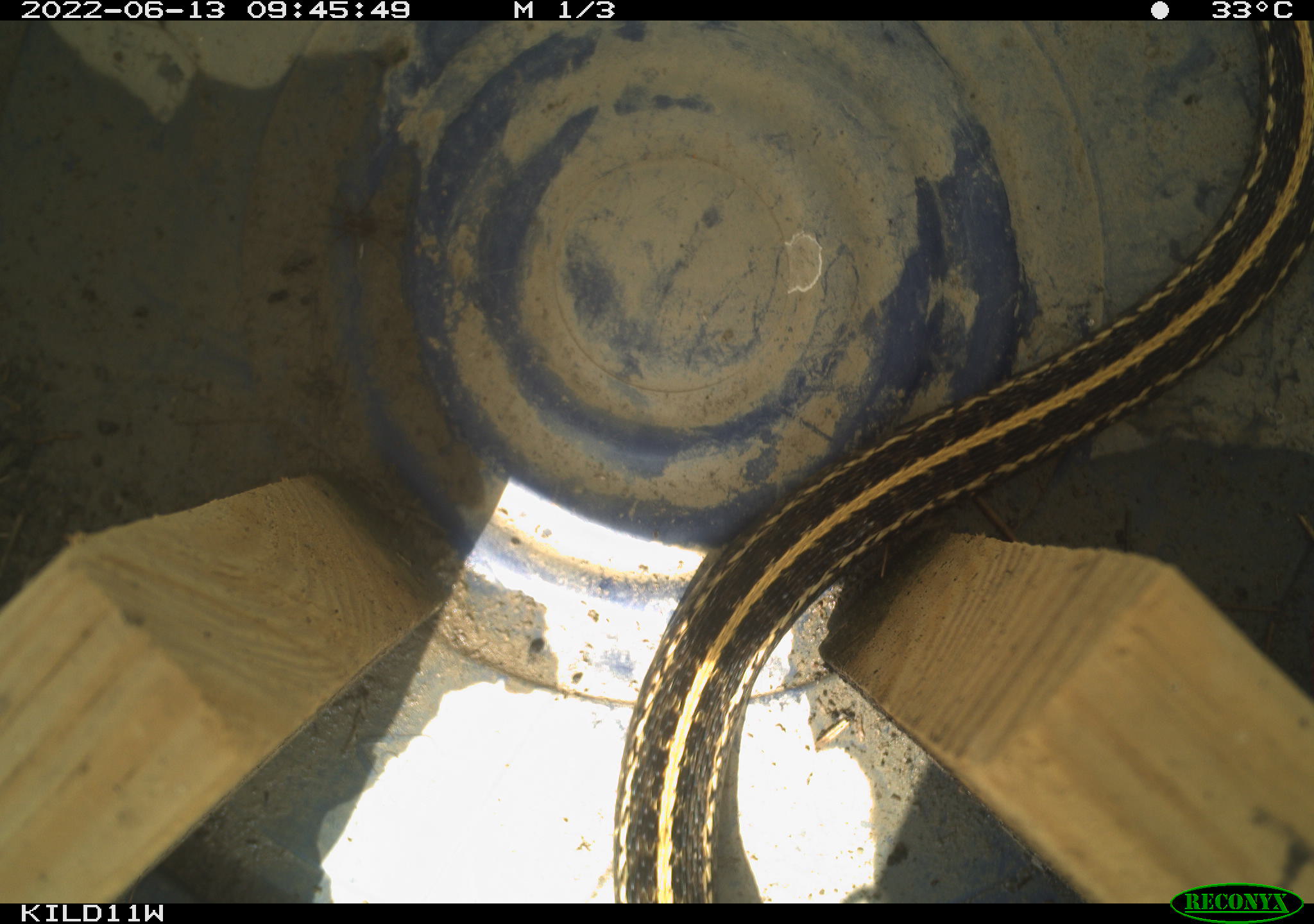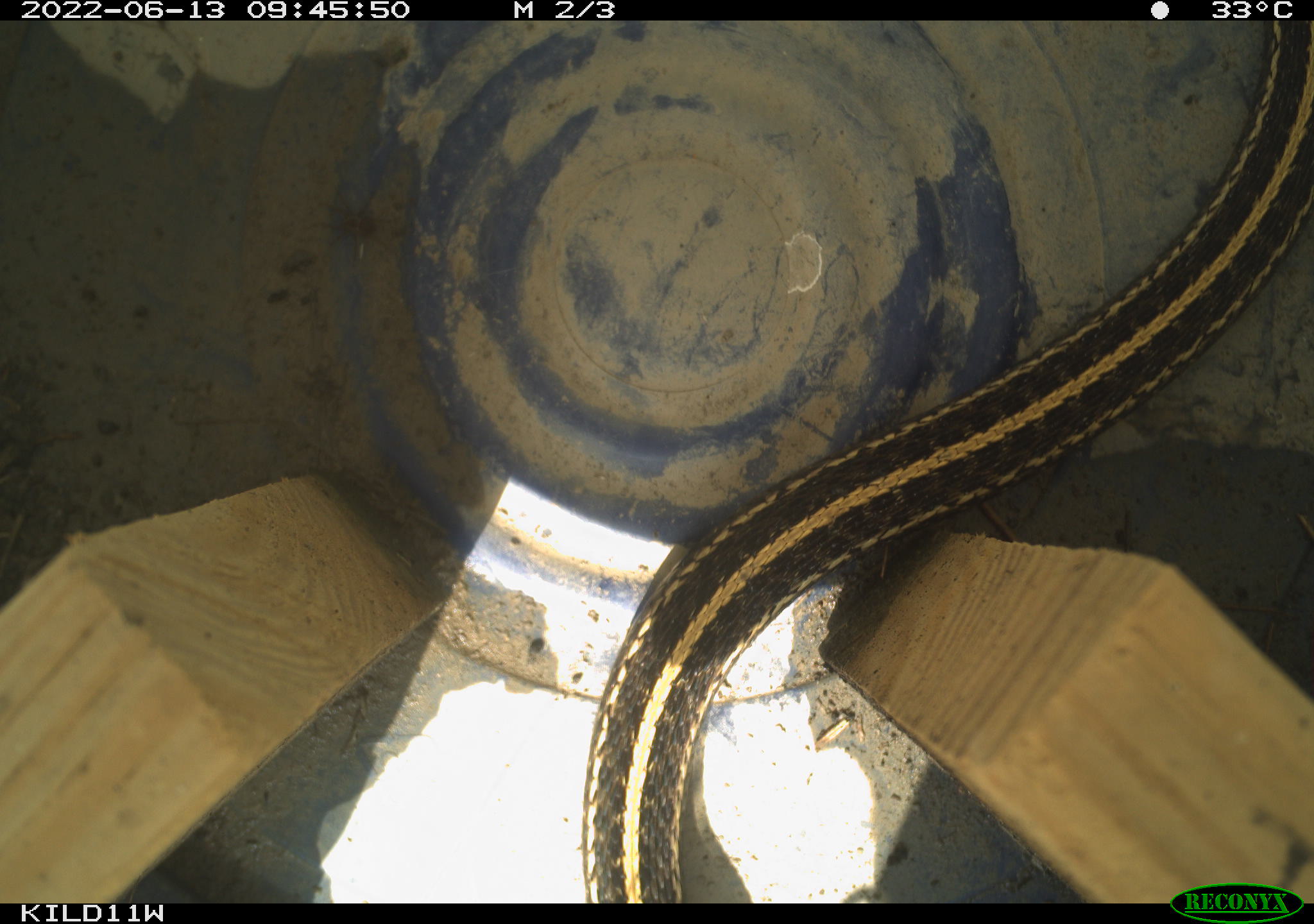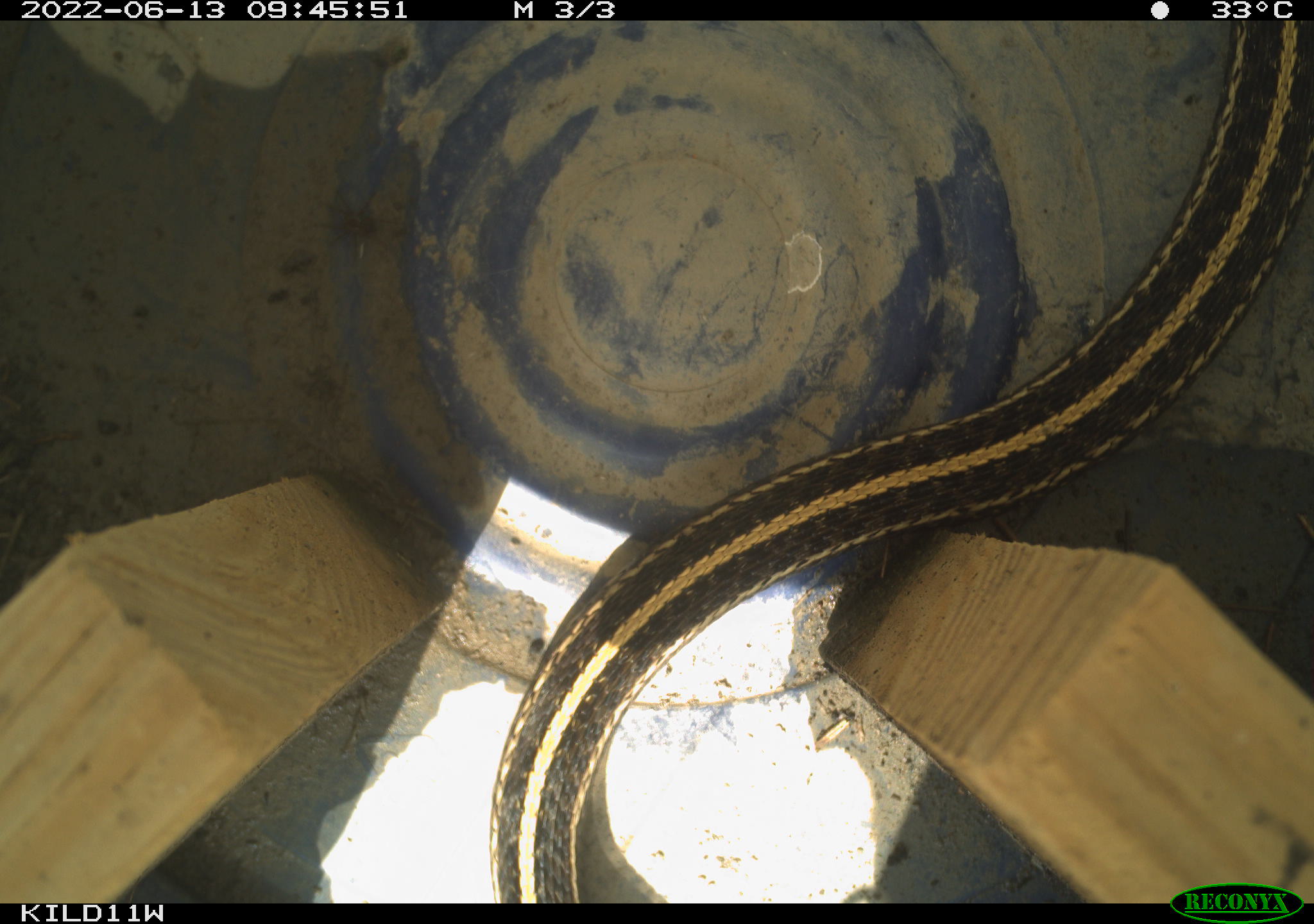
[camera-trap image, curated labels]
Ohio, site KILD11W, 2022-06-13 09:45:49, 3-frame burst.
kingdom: Animalia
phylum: Chordata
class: Reptilia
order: Squamata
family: Colubridae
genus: Thamnophis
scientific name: Thamnophis radix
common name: plains gartersnake